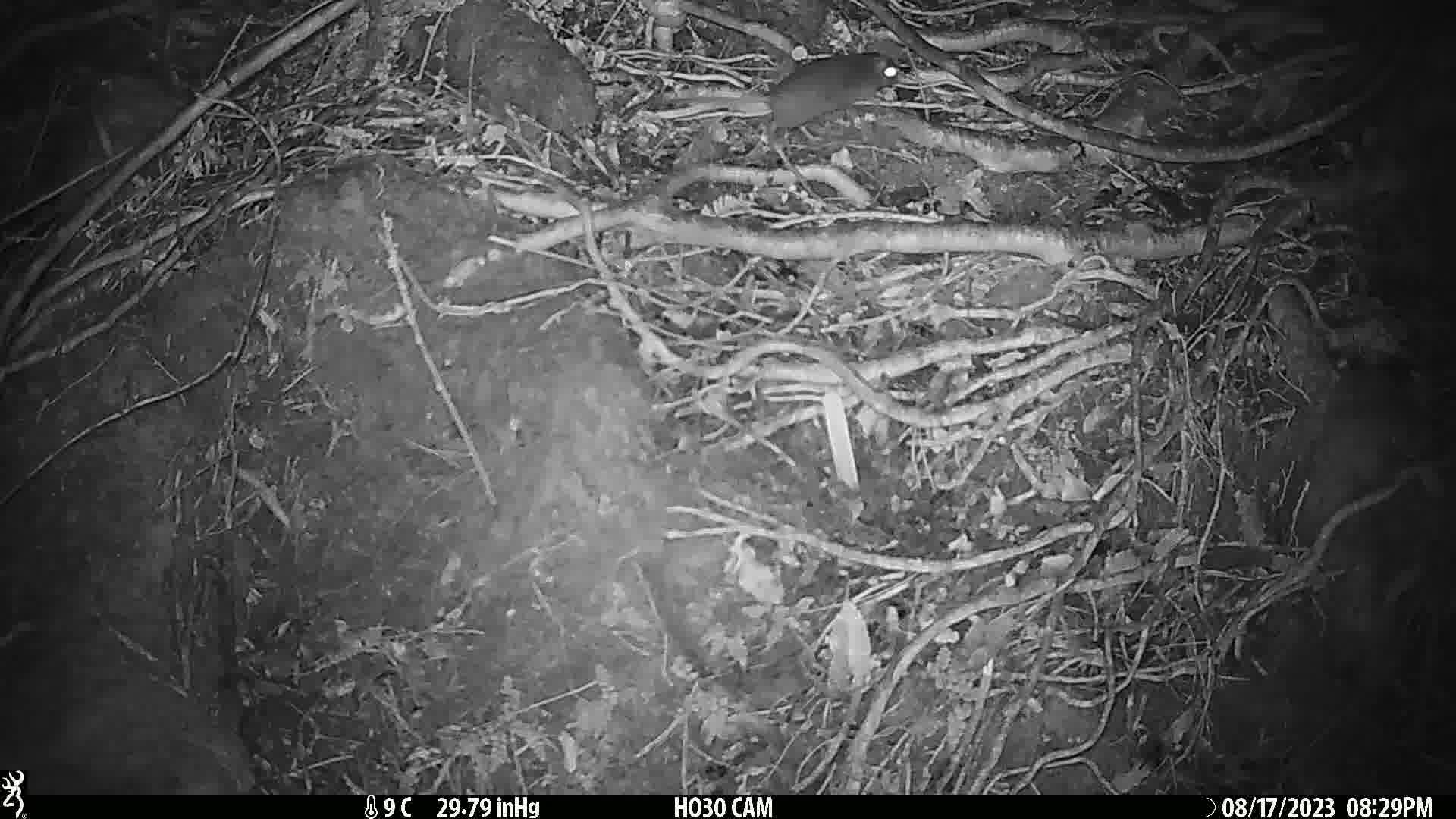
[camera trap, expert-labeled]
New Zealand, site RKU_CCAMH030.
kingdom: Animalia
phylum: Chordata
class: Mammalia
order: Rodentia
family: Muridae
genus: Rattus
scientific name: Rattus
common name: rat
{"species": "rat (Rattus)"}